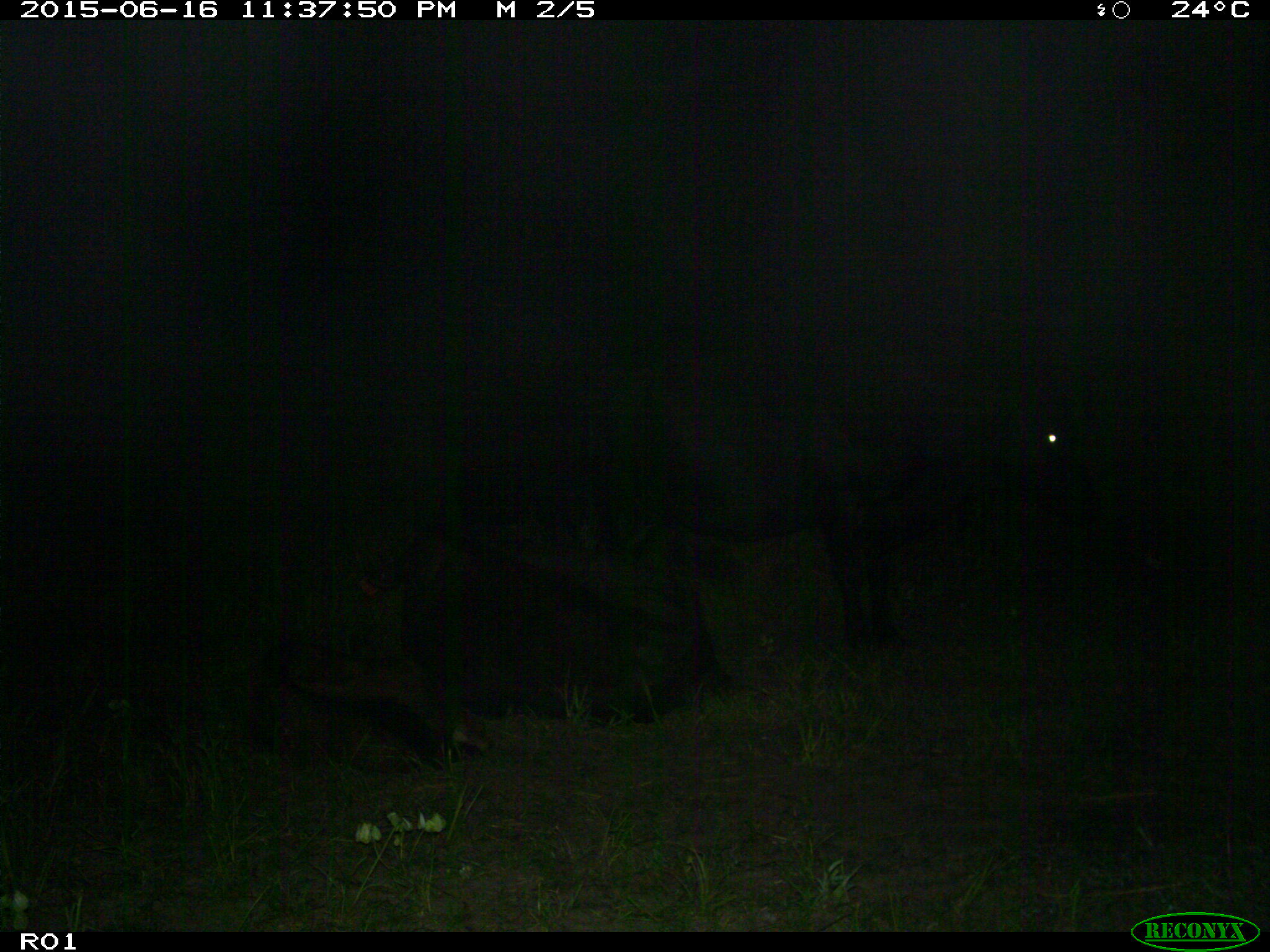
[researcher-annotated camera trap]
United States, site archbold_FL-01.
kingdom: Animalia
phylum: Chordata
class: Mammalia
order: Artiodactyla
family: Bovidae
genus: Bos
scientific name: Bos taurus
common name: domestic cow